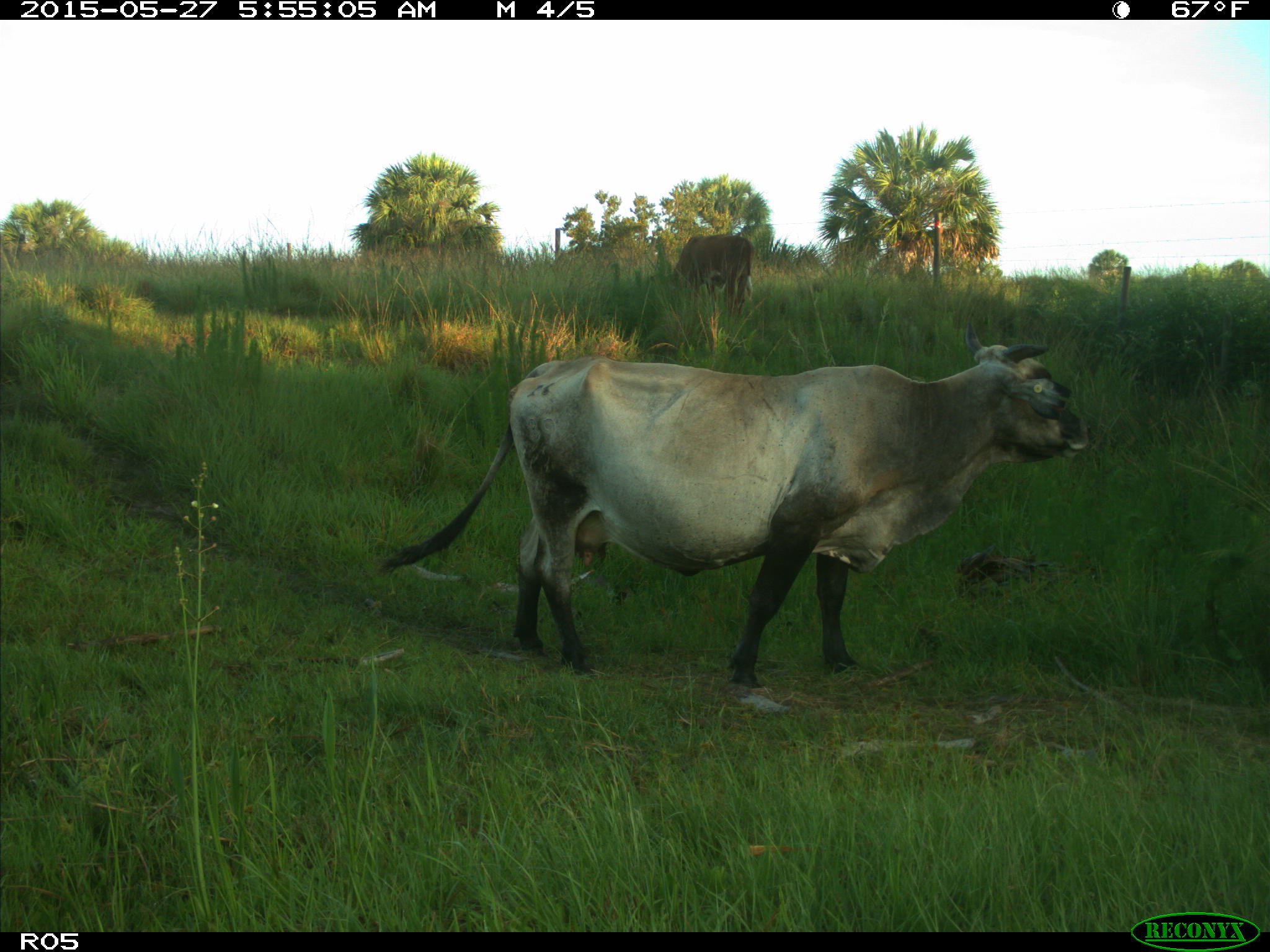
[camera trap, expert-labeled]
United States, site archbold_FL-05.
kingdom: Animalia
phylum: Chordata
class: Mammalia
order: Artiodactyla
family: Bovidae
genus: Bos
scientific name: Bos taurus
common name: domestic cow